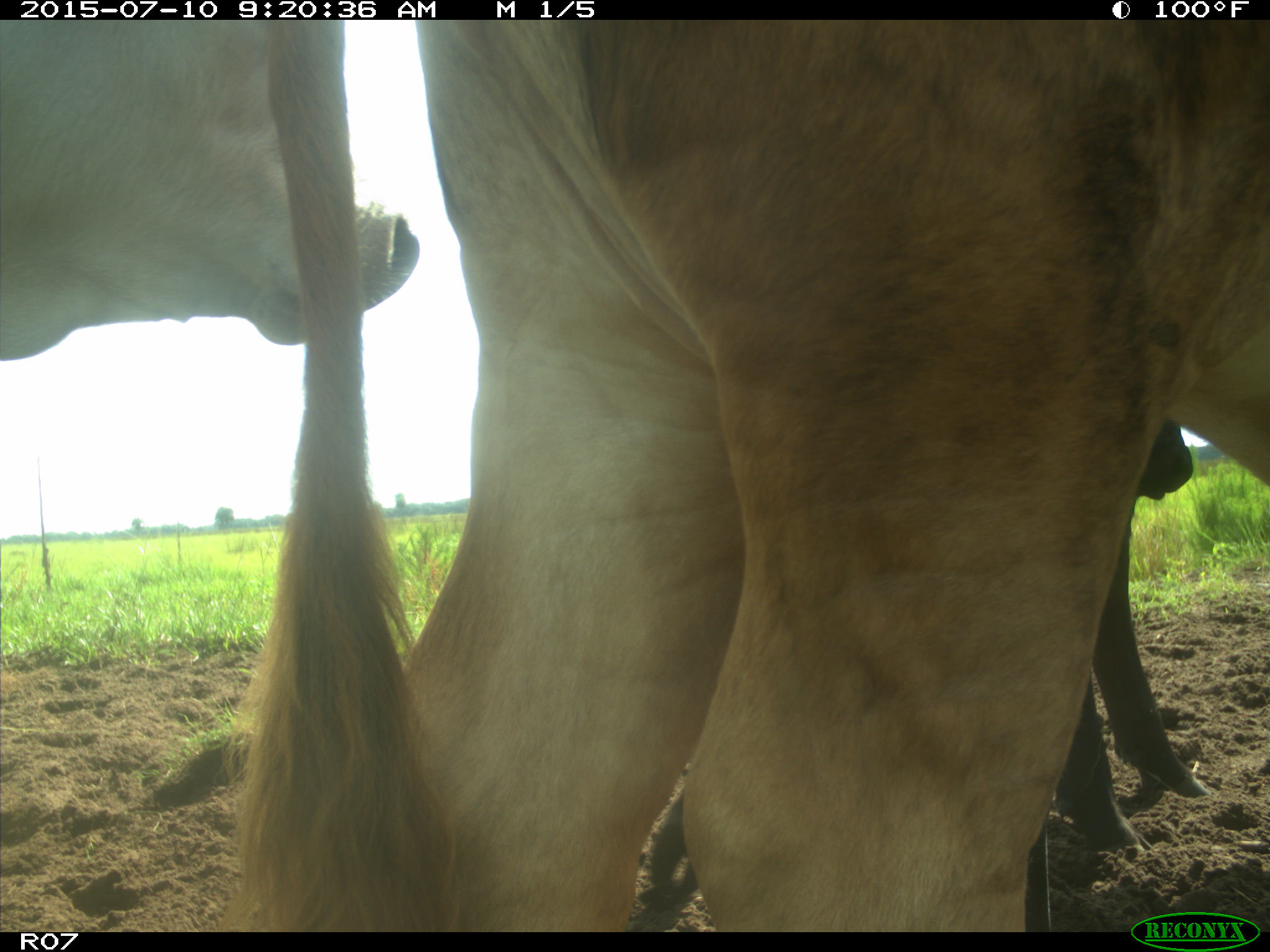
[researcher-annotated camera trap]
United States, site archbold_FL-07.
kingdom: Animalia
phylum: Chordata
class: Mammalia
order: Artiodactyla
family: Bovidae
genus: Bos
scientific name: Bos taurus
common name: domestic cow